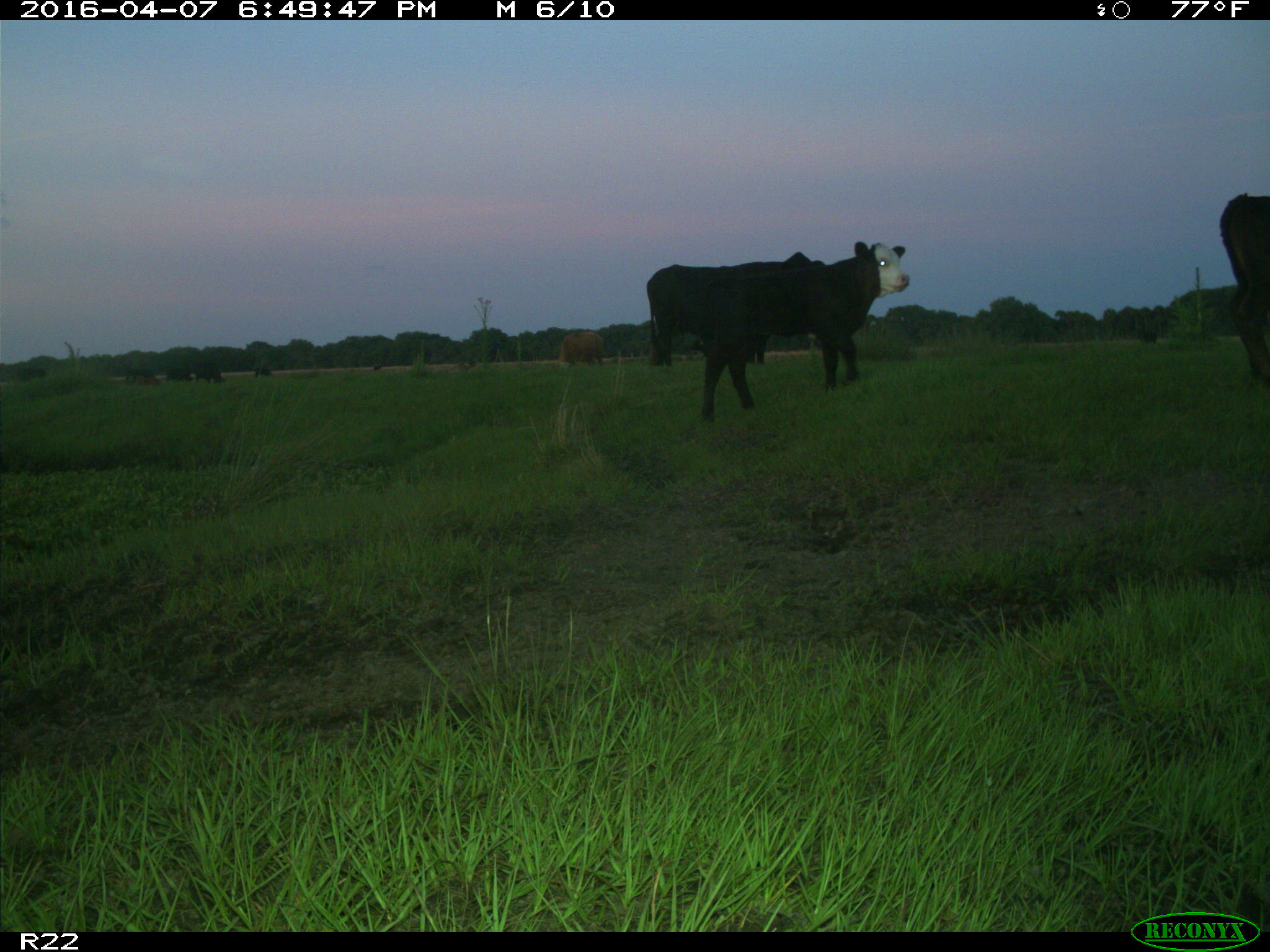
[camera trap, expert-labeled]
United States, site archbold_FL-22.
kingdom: Animalia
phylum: Chordata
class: Mammalia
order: Artiodactyla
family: Bovidae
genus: Bos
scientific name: Bos taurus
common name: domestic cow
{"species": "Bos taurus (domestic cow)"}